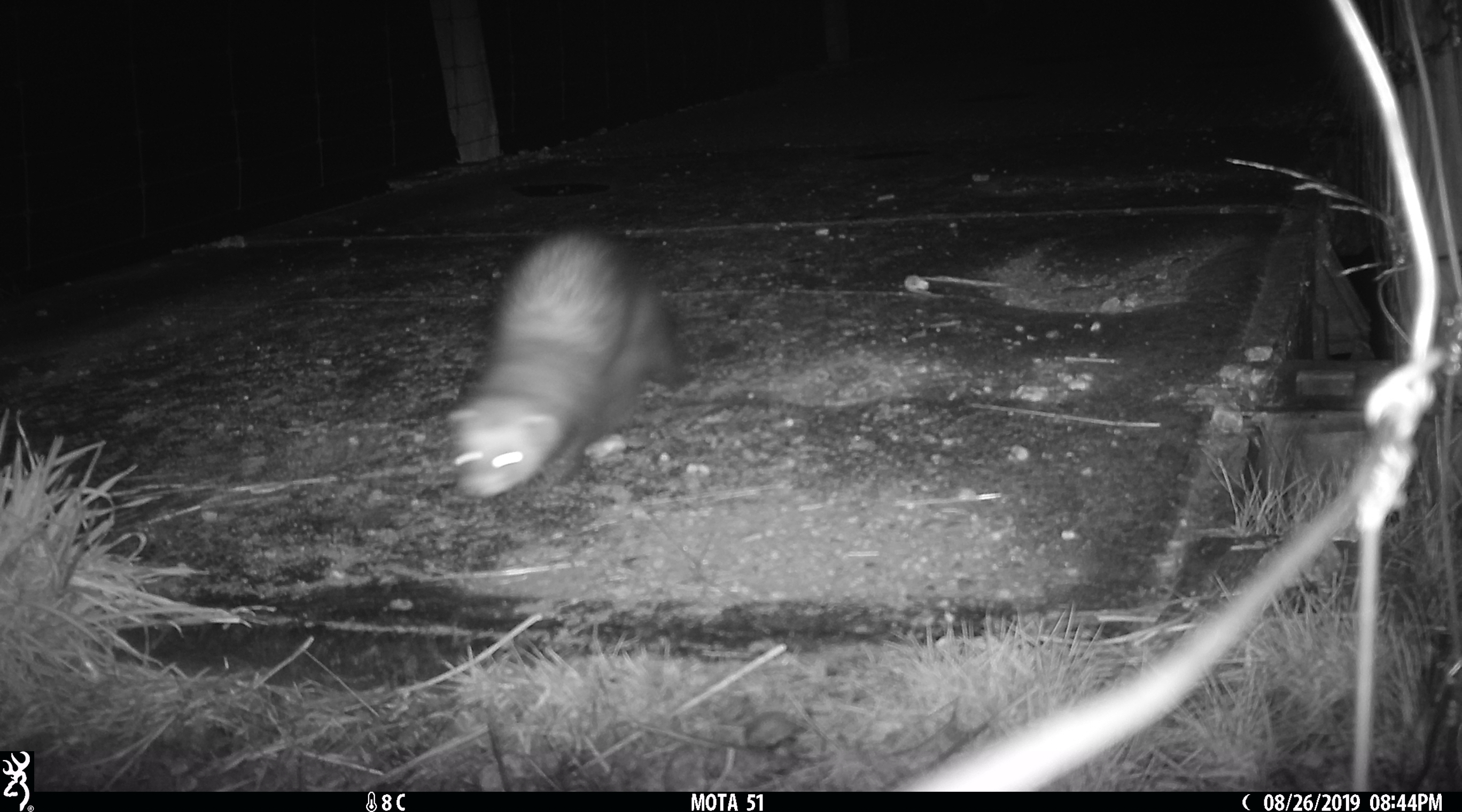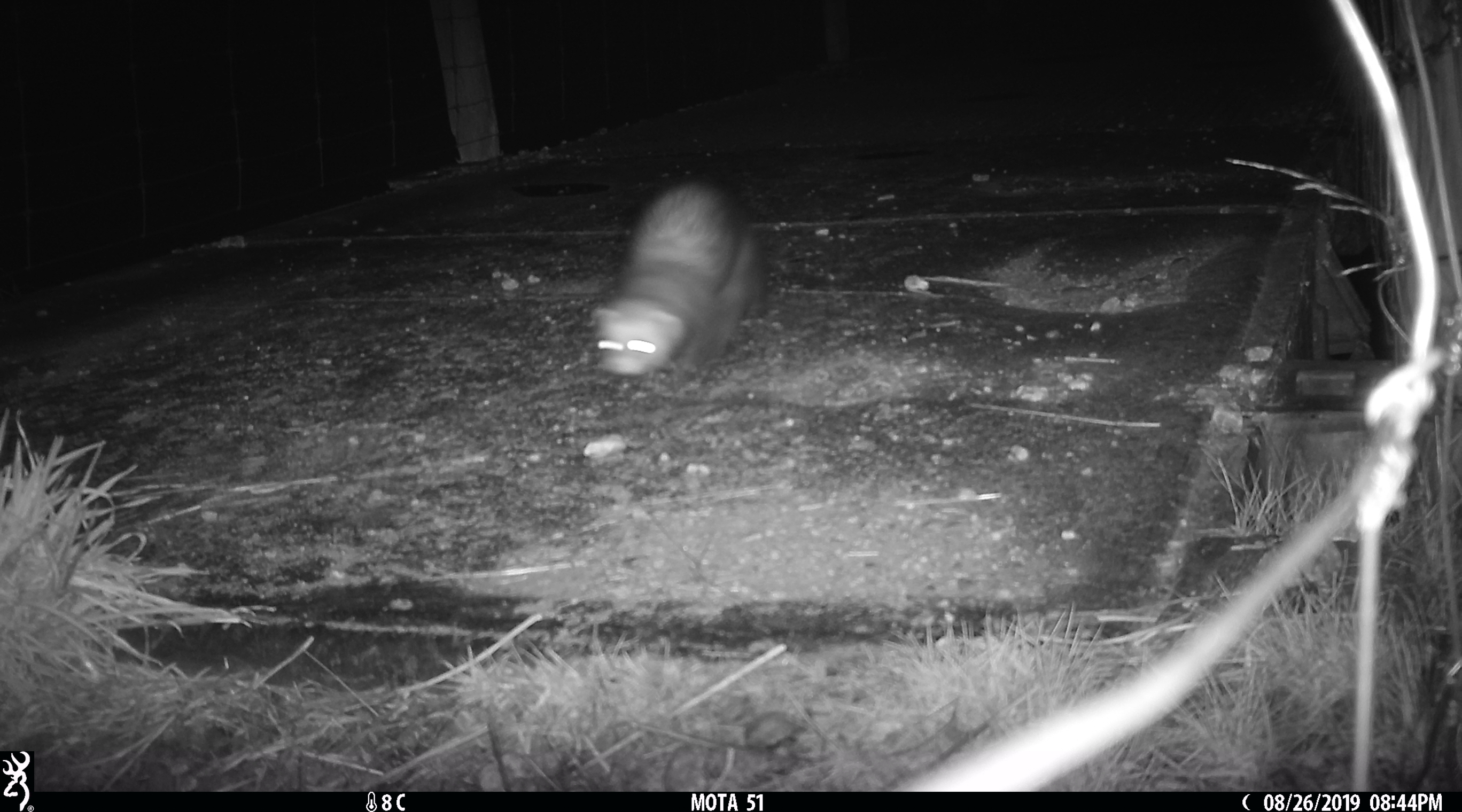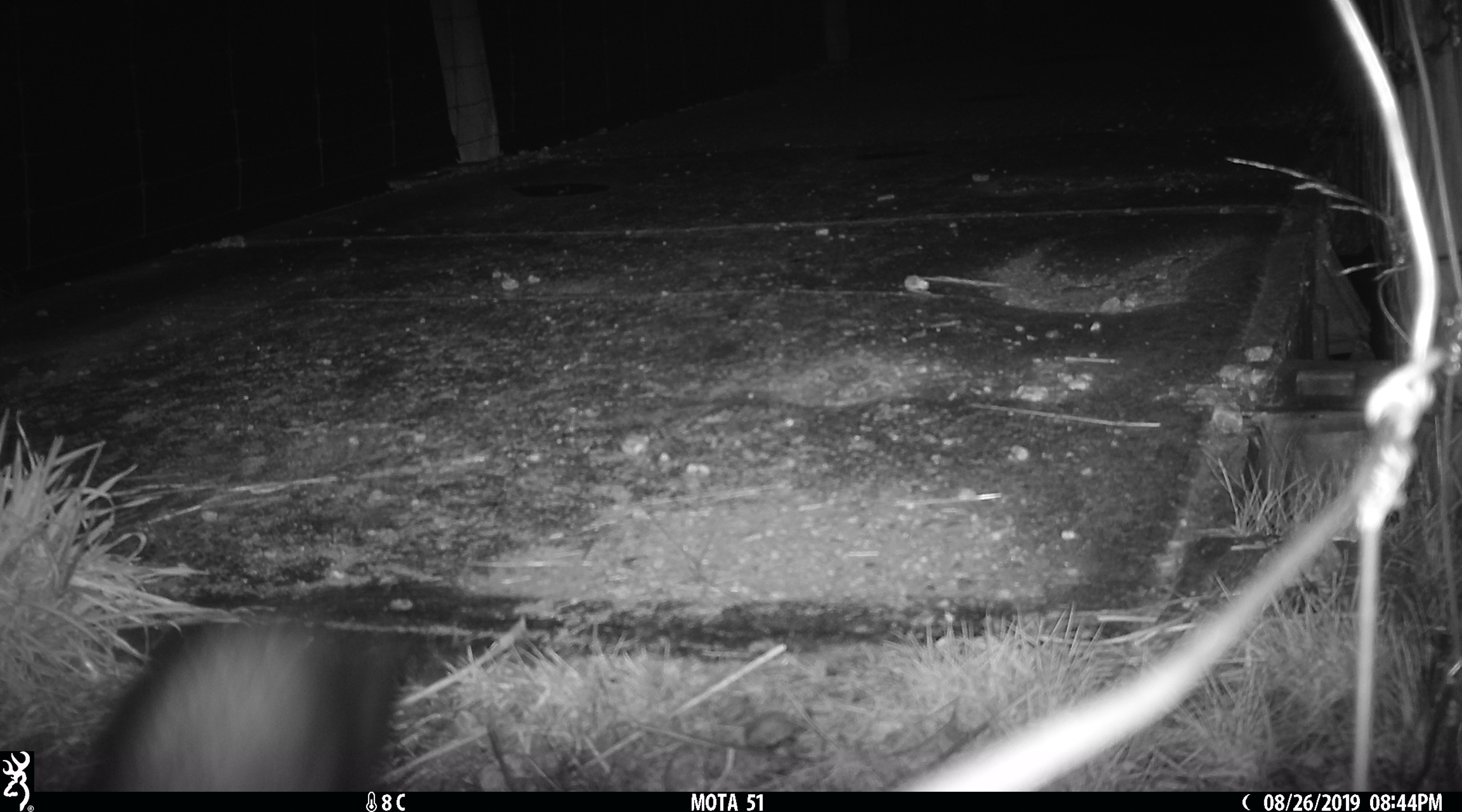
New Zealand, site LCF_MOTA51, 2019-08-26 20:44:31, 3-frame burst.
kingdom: Animalia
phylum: Chordata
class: Mammalia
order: Carnivora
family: Mustelidae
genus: Mustela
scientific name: Mustela furo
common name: ferret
Ferret (Mustela furo).